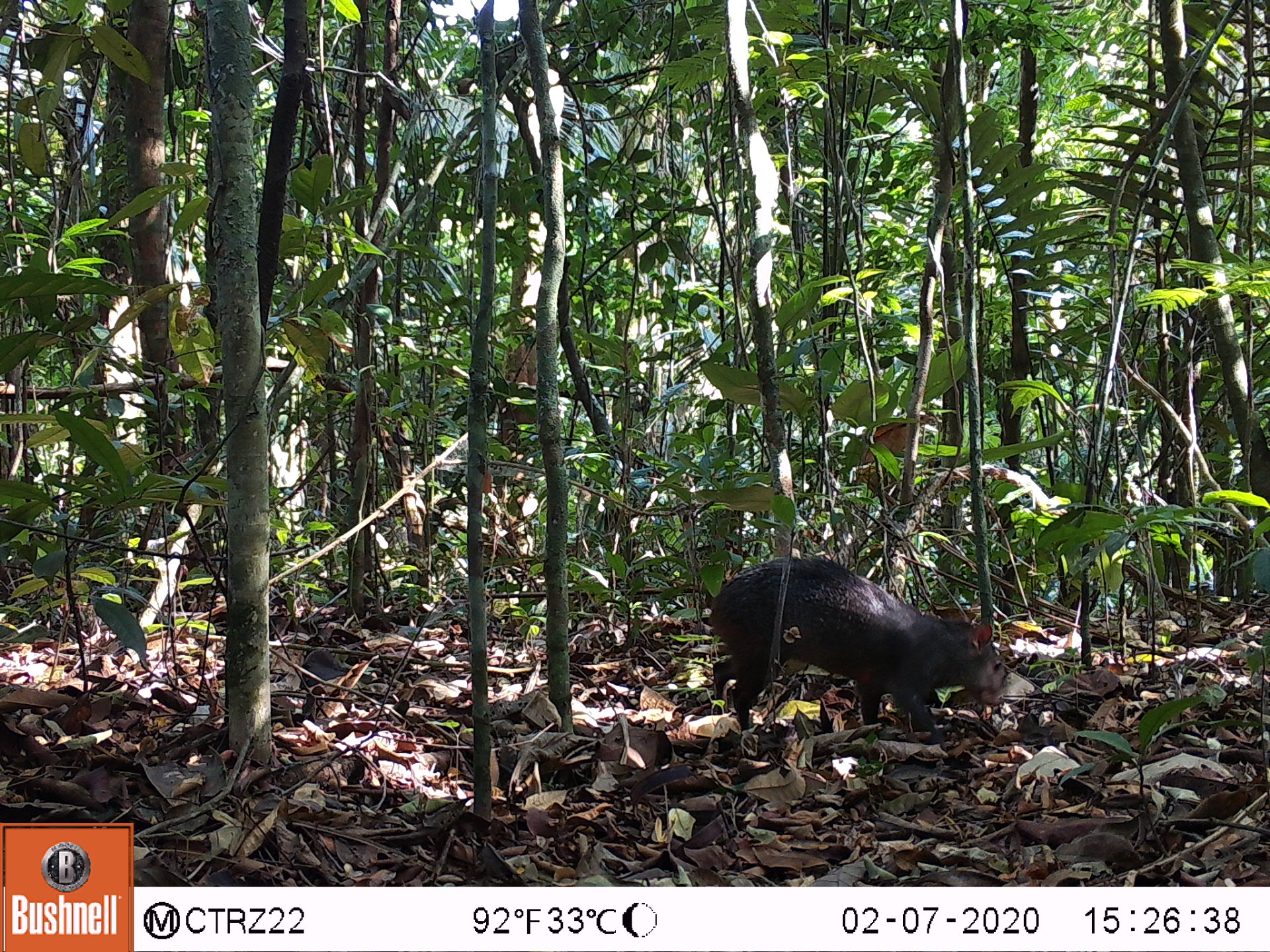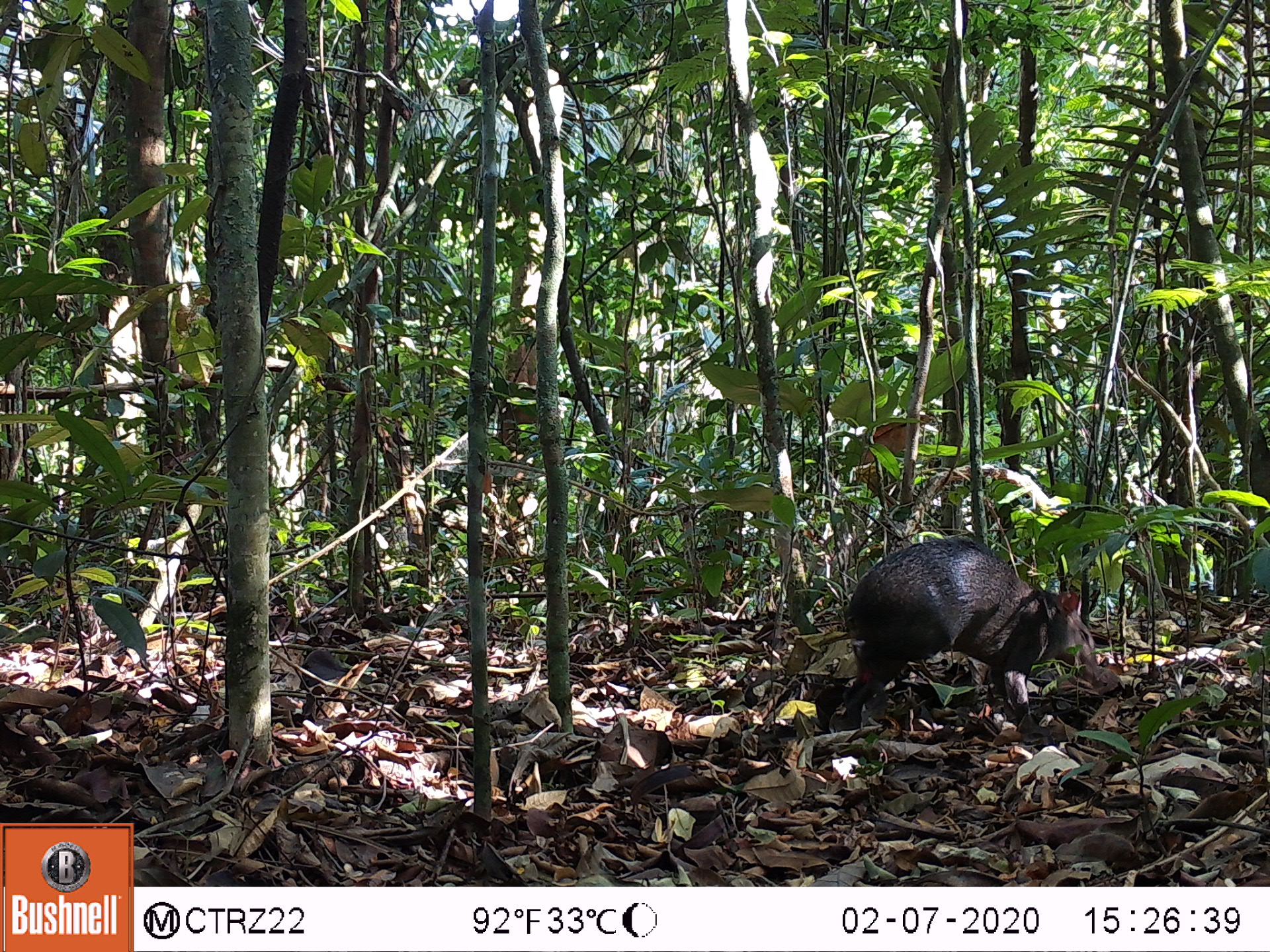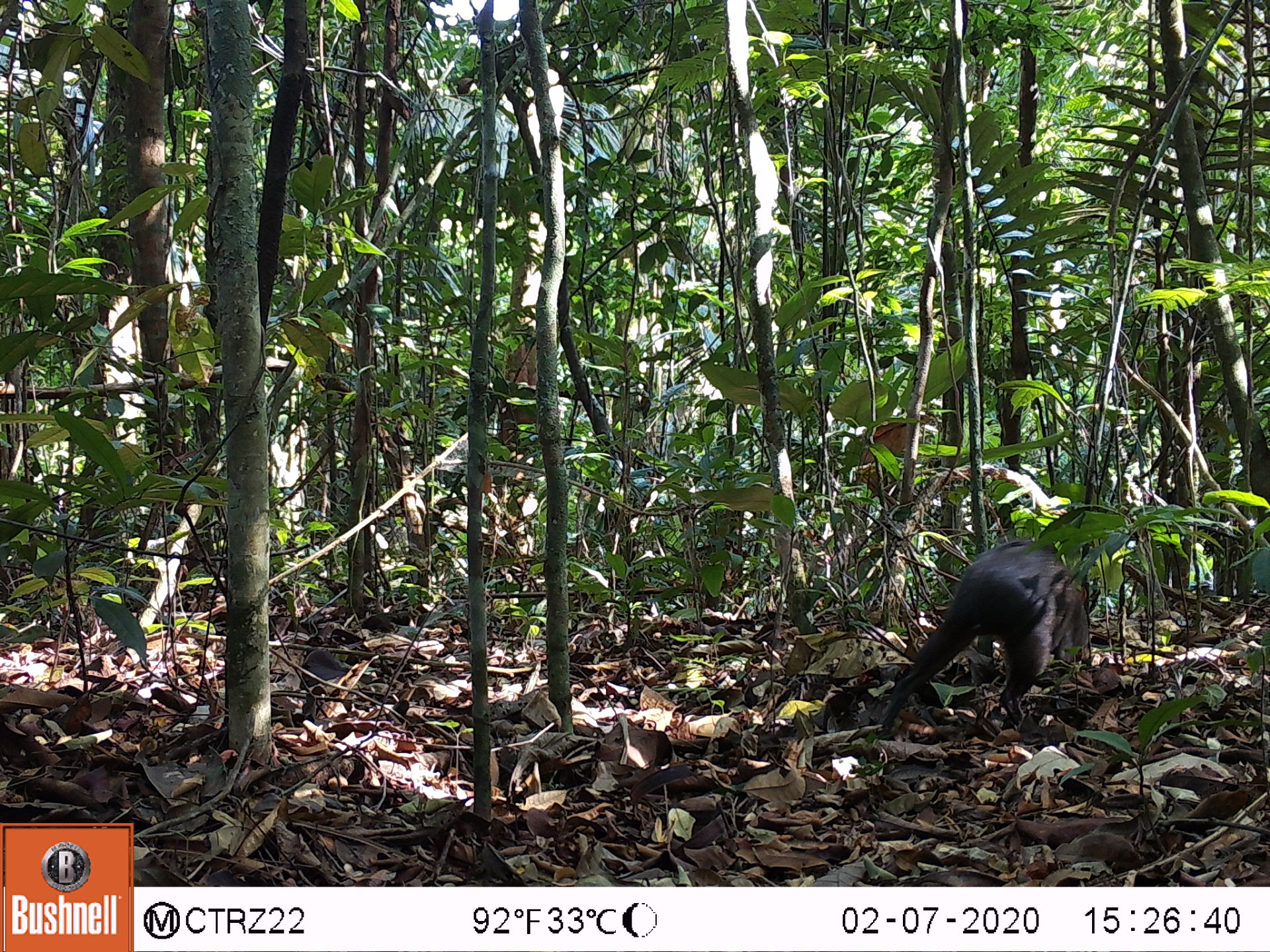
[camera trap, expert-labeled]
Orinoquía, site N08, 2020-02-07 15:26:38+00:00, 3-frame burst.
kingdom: Animalia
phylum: Chordata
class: Mammalia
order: Rodentia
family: Dasyproctidae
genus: Dasyprocta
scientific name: Dasyprocta fuliginosa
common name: black agouti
Black agouti (Dasyprocta fuliginosa).